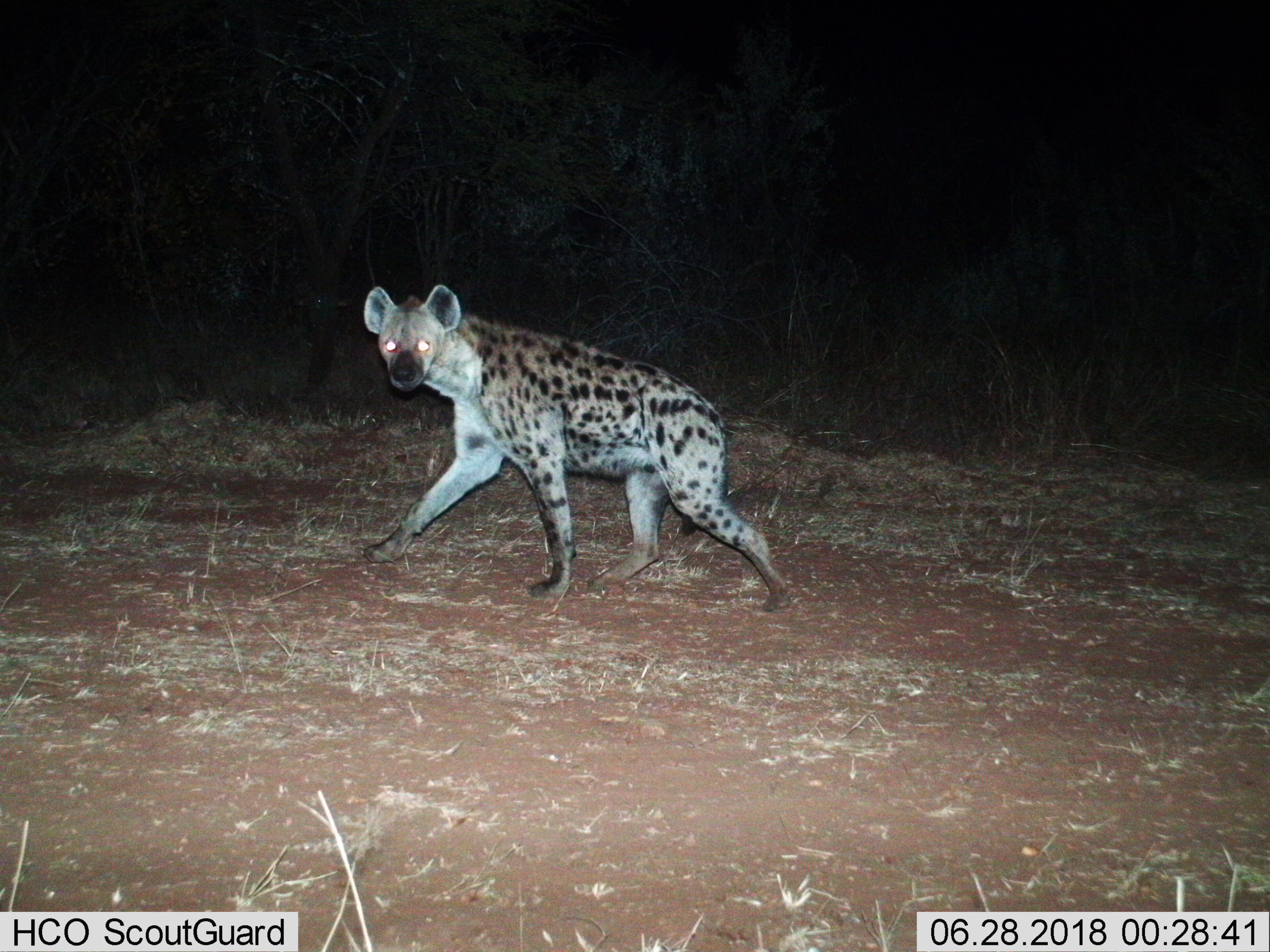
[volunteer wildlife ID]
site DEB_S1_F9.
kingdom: Animalia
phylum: Chordata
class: Mammalia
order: Carnivora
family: Hyaenidae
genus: Crocuta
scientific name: Crocuta crocuta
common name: spotted hyena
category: hyenaspotted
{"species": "hyenaspotted (spotted hyena) (Crocuta crocuta)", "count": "1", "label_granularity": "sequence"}